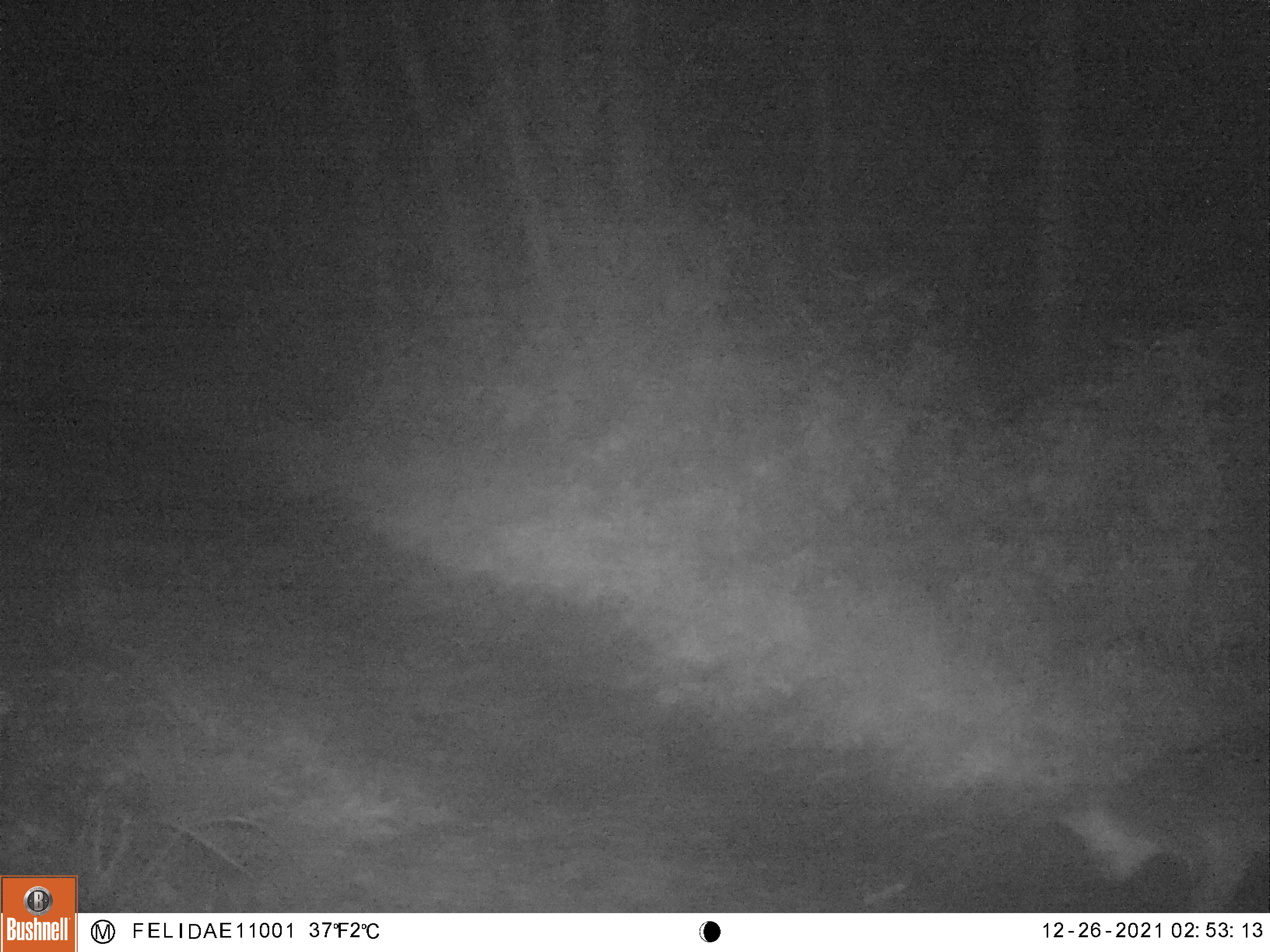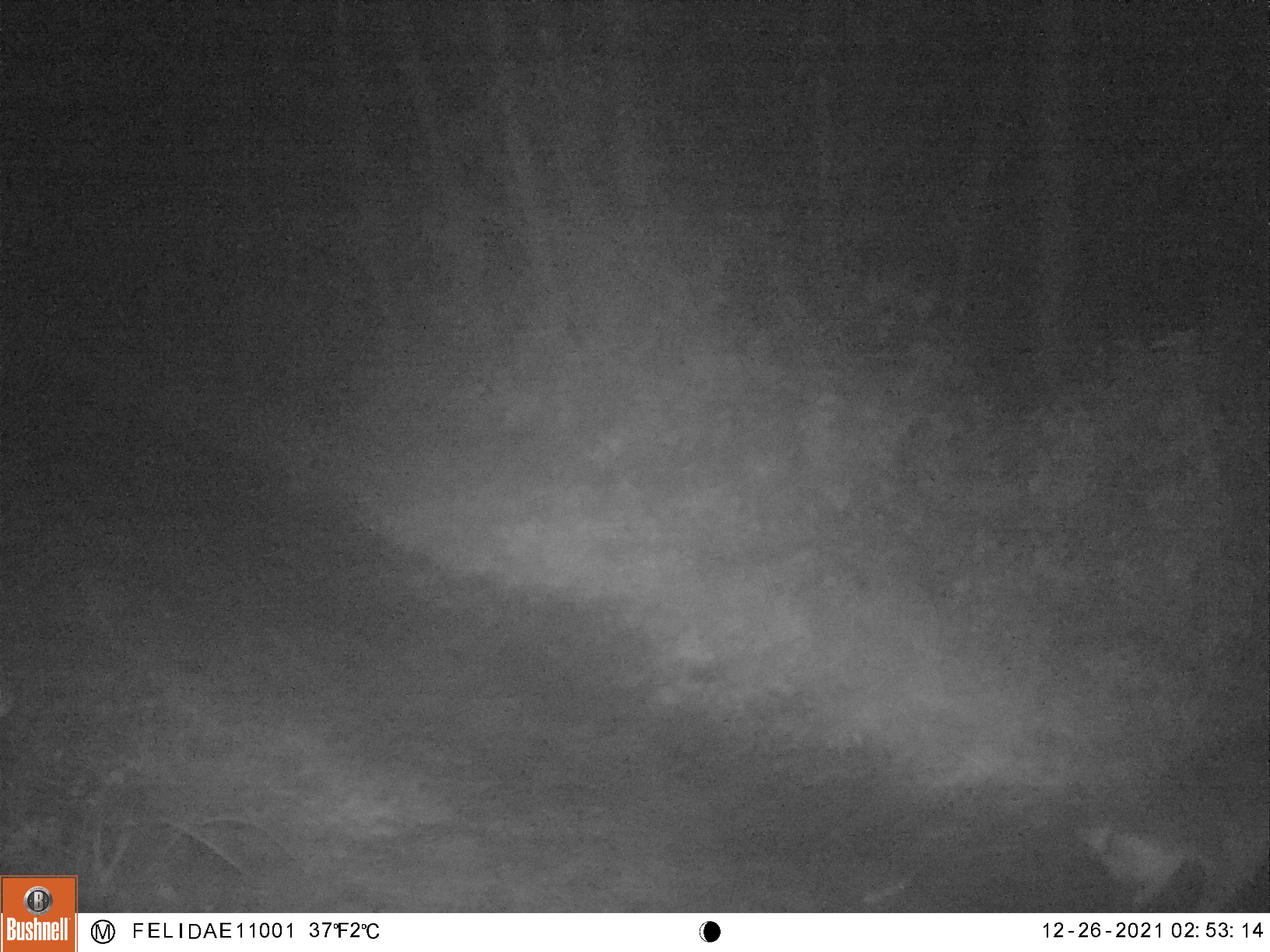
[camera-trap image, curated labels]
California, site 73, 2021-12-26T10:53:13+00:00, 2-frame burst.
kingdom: Animalia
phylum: Chordata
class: Mammalia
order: Carnivora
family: Canidae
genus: Urocyon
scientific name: Urocyon cinereoargenteus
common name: gray fox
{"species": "gray fox (Urocyon cinereoargenteus)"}